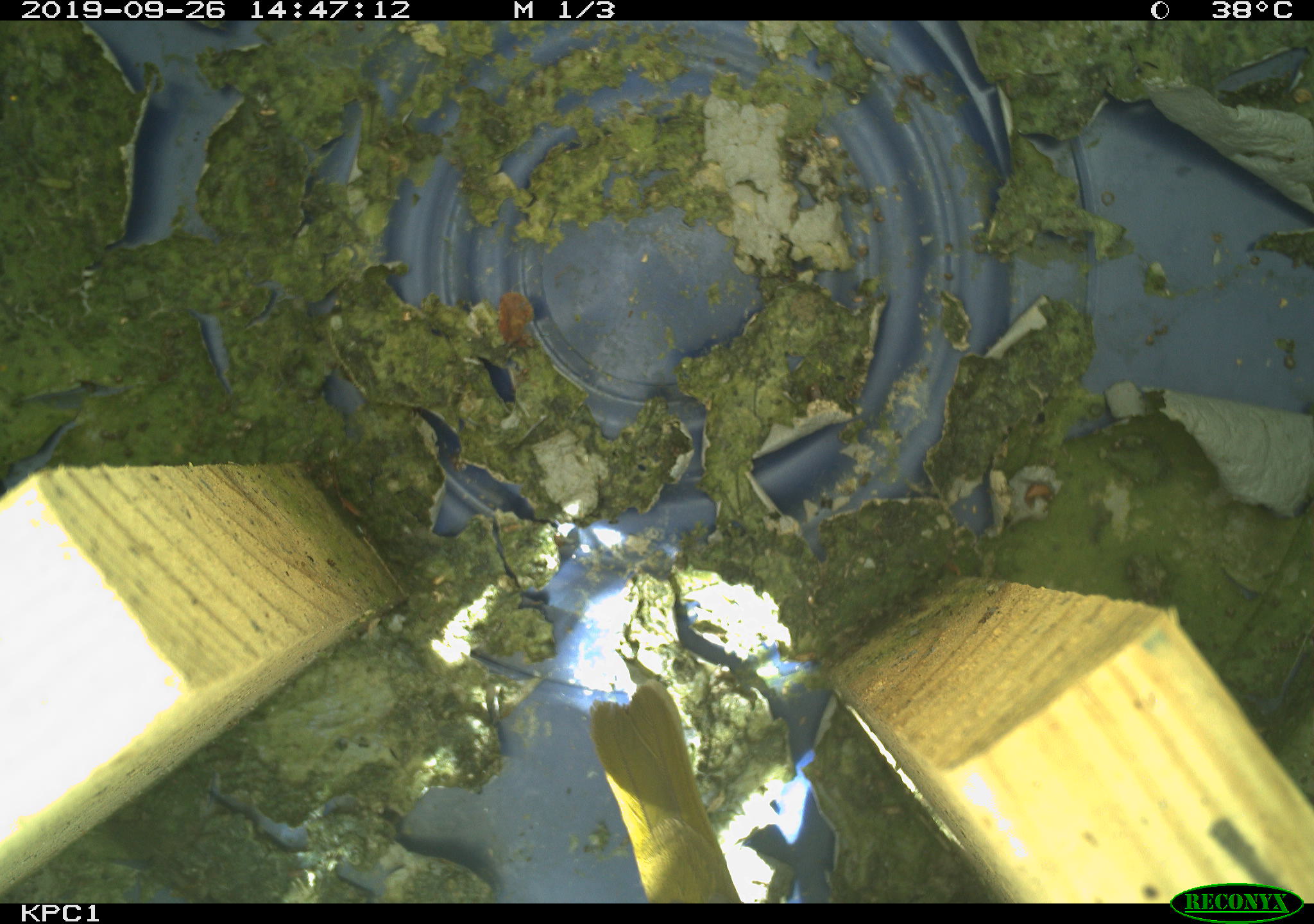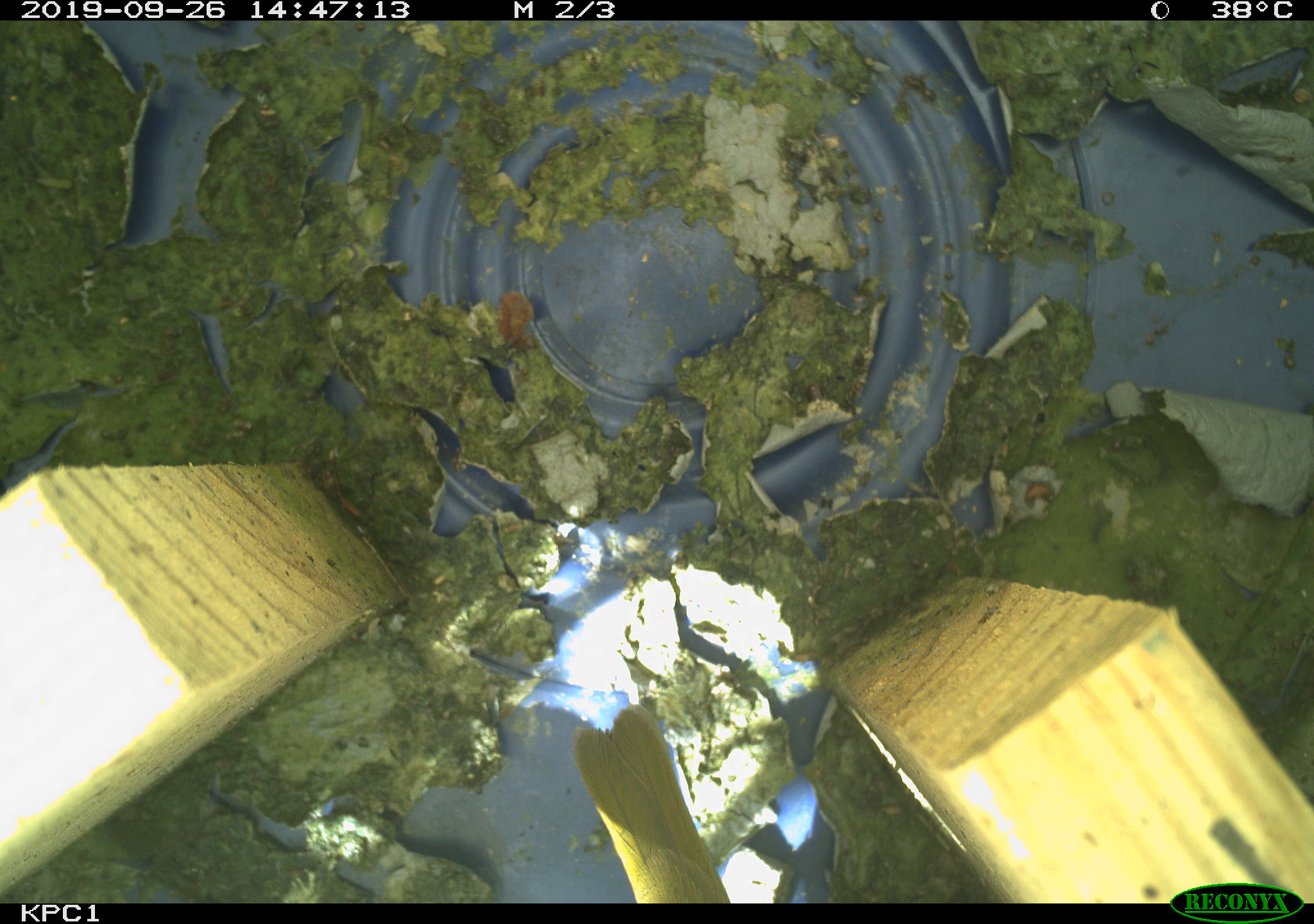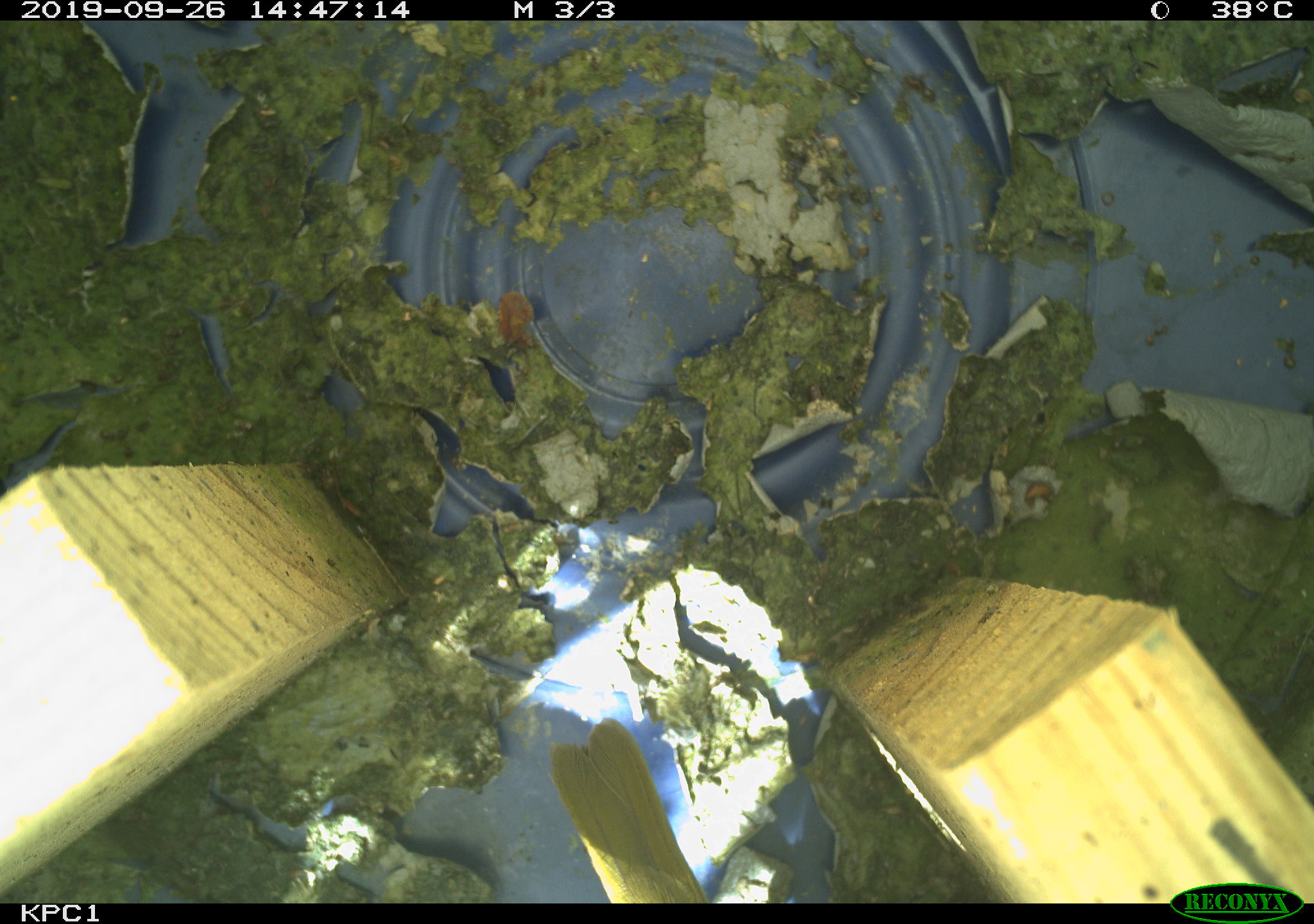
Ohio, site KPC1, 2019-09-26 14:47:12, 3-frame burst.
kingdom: Animalia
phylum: Chordata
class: Aves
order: Passeriformes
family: Parulidae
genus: Geothlypis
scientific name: Geothlypis trichas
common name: common yellowthroat